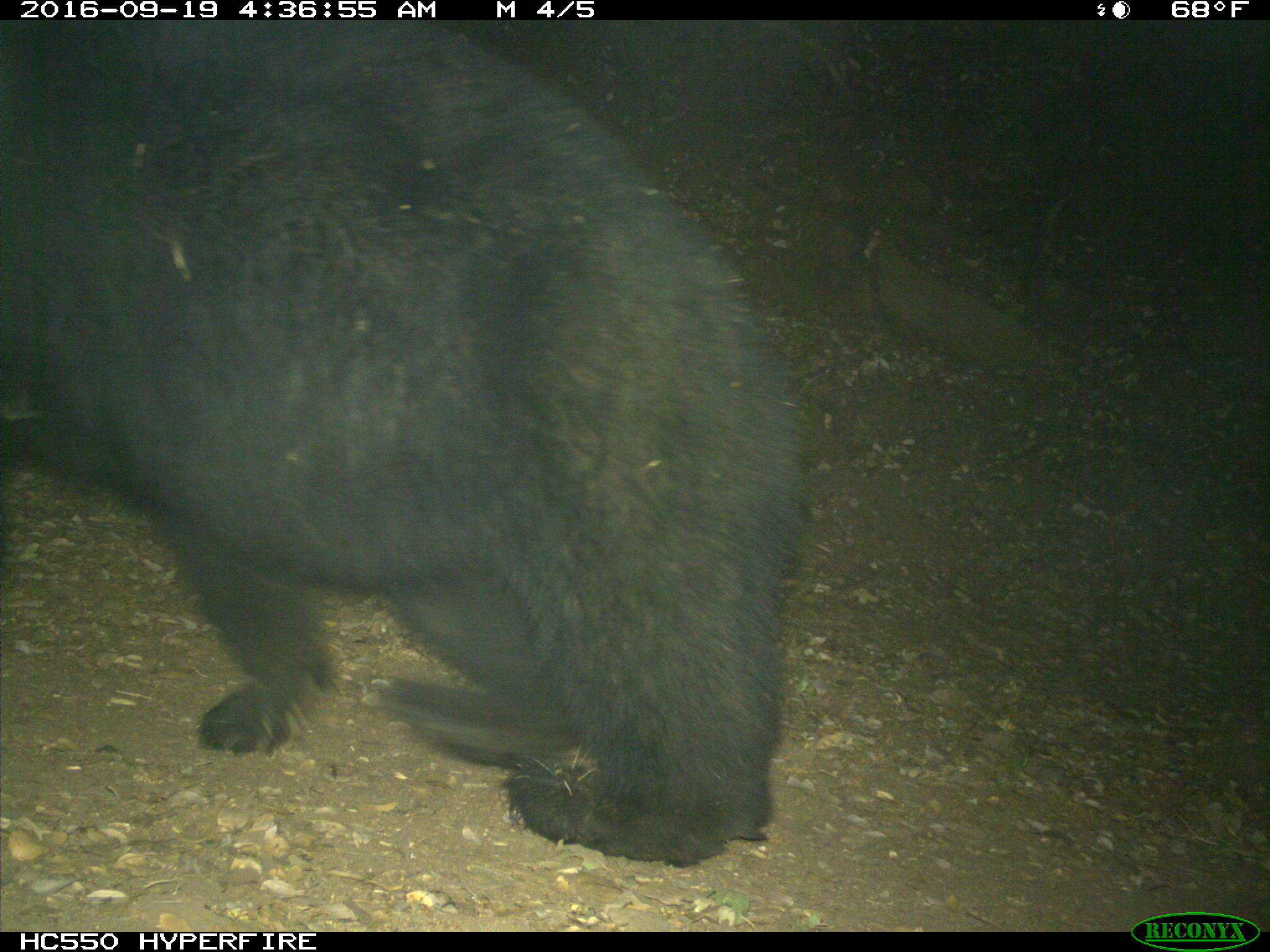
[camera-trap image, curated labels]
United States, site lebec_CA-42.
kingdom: Animalia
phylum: Chordata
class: Mammalia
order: Carnivora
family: Ursidae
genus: Ursus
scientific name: Ursus americanus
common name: american black bear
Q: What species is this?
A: Ursus americanus (american black bear).